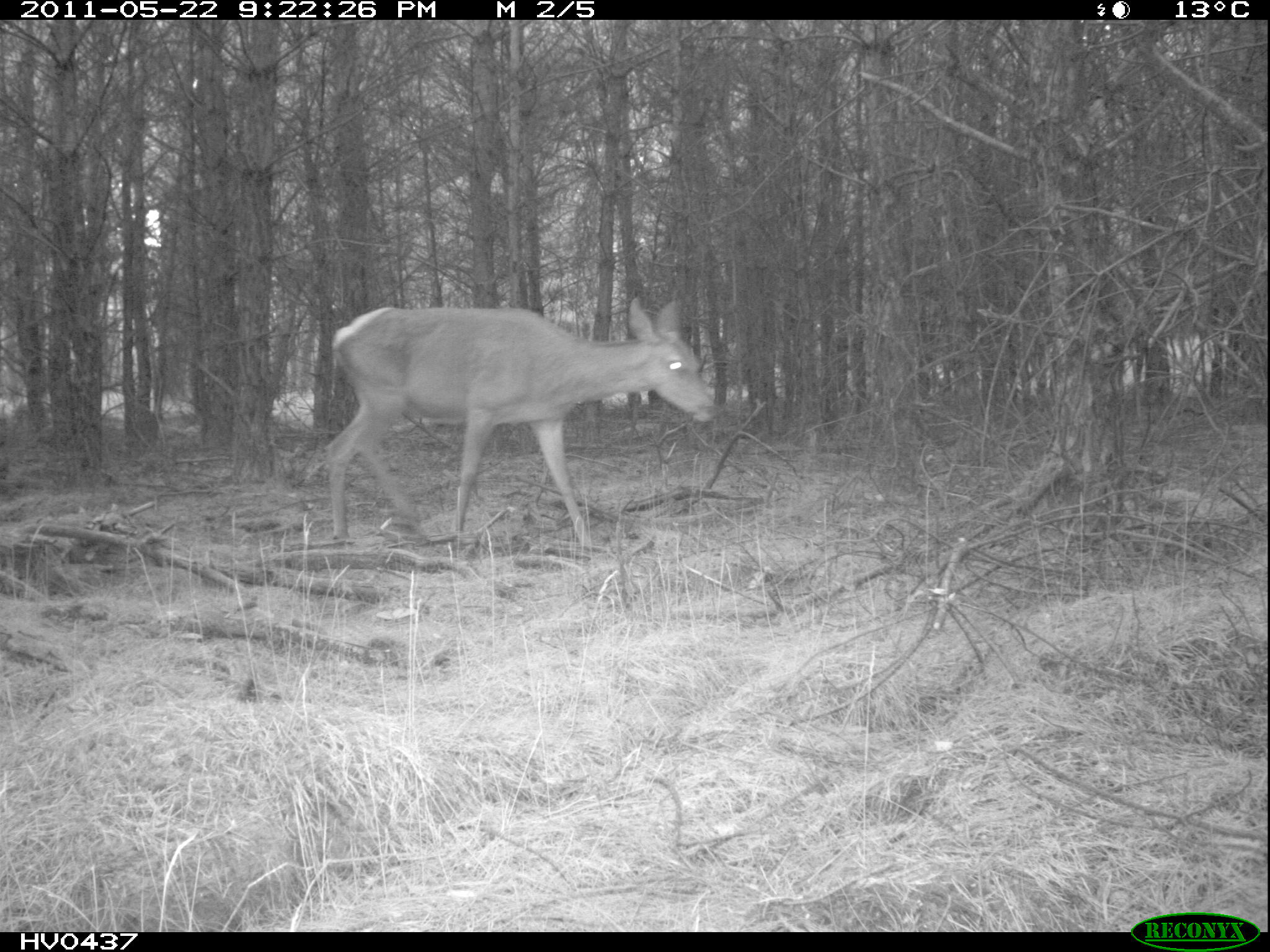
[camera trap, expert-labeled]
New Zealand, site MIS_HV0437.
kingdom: Animalia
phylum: Chordata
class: Mammalia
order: Artiodactyla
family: Cervidae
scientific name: Cervidae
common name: deer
Deer (Cervidae).